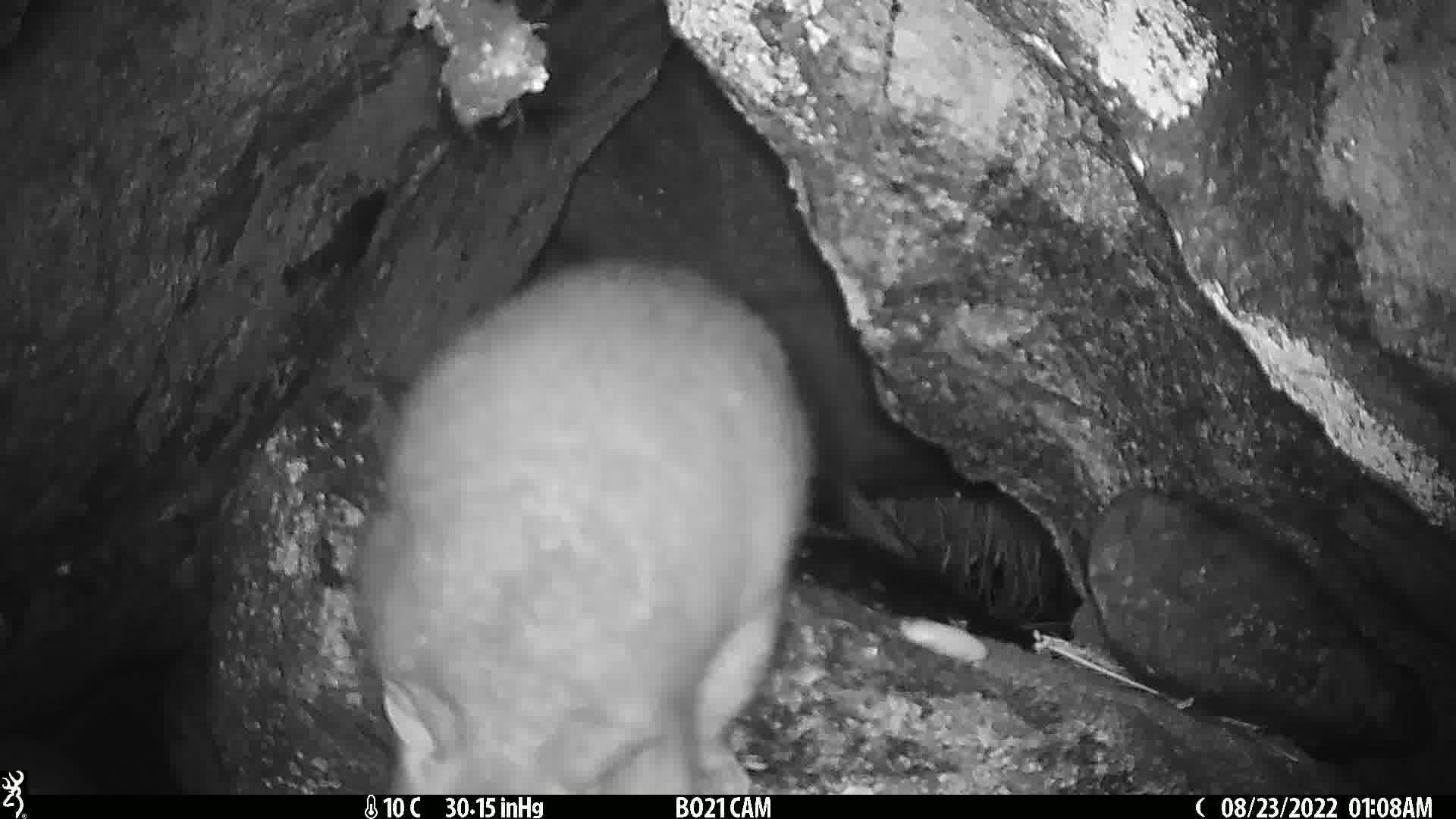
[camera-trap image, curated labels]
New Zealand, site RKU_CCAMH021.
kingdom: Animalia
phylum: Chordata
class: Mammalia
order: Diprotodontia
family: Phalangeridae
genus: Trichosurus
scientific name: Trichosurus vulpecula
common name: common brushtail possum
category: possum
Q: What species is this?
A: Possum (common brushtail possum) (Trichosurus vulpecula).